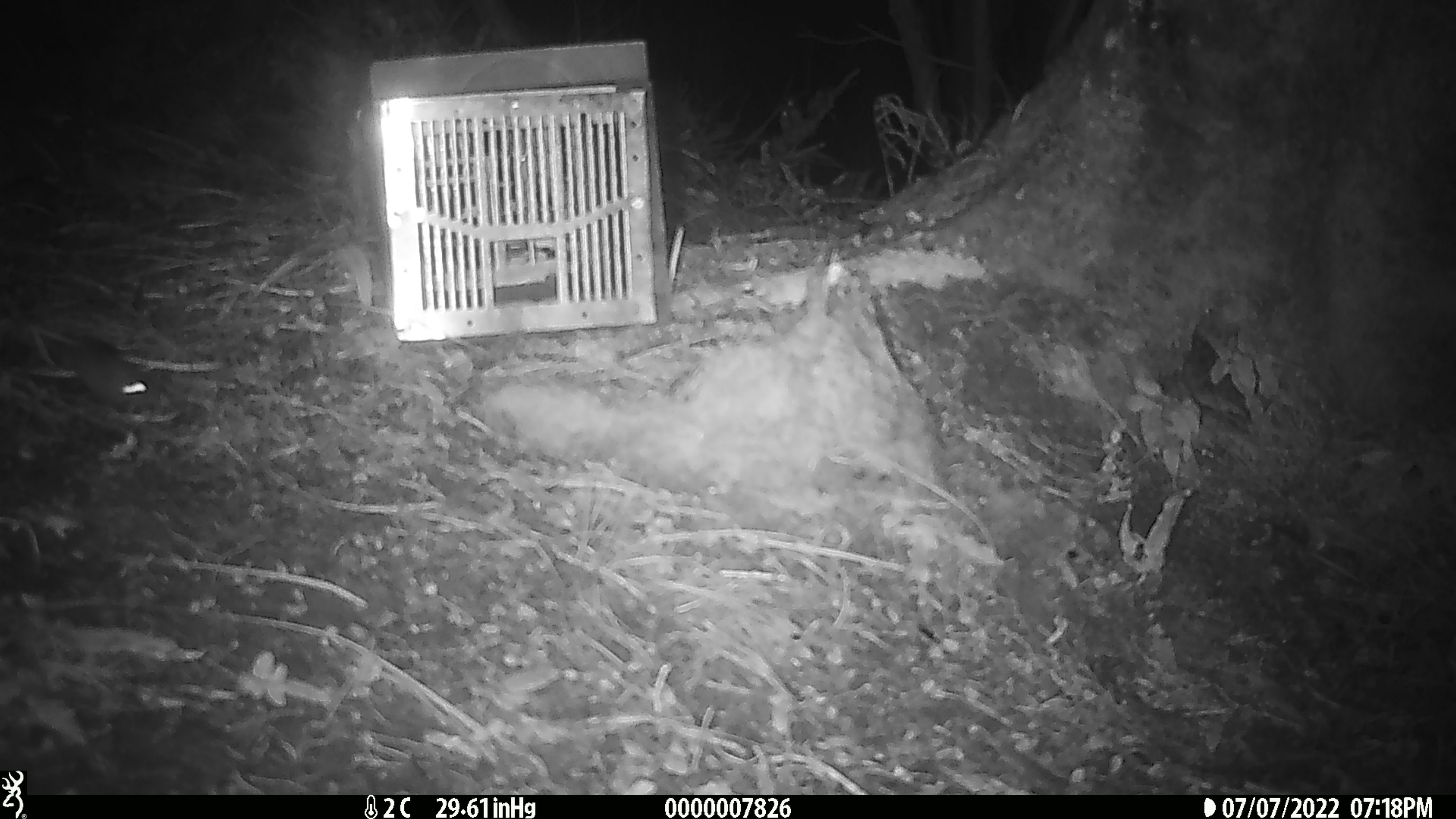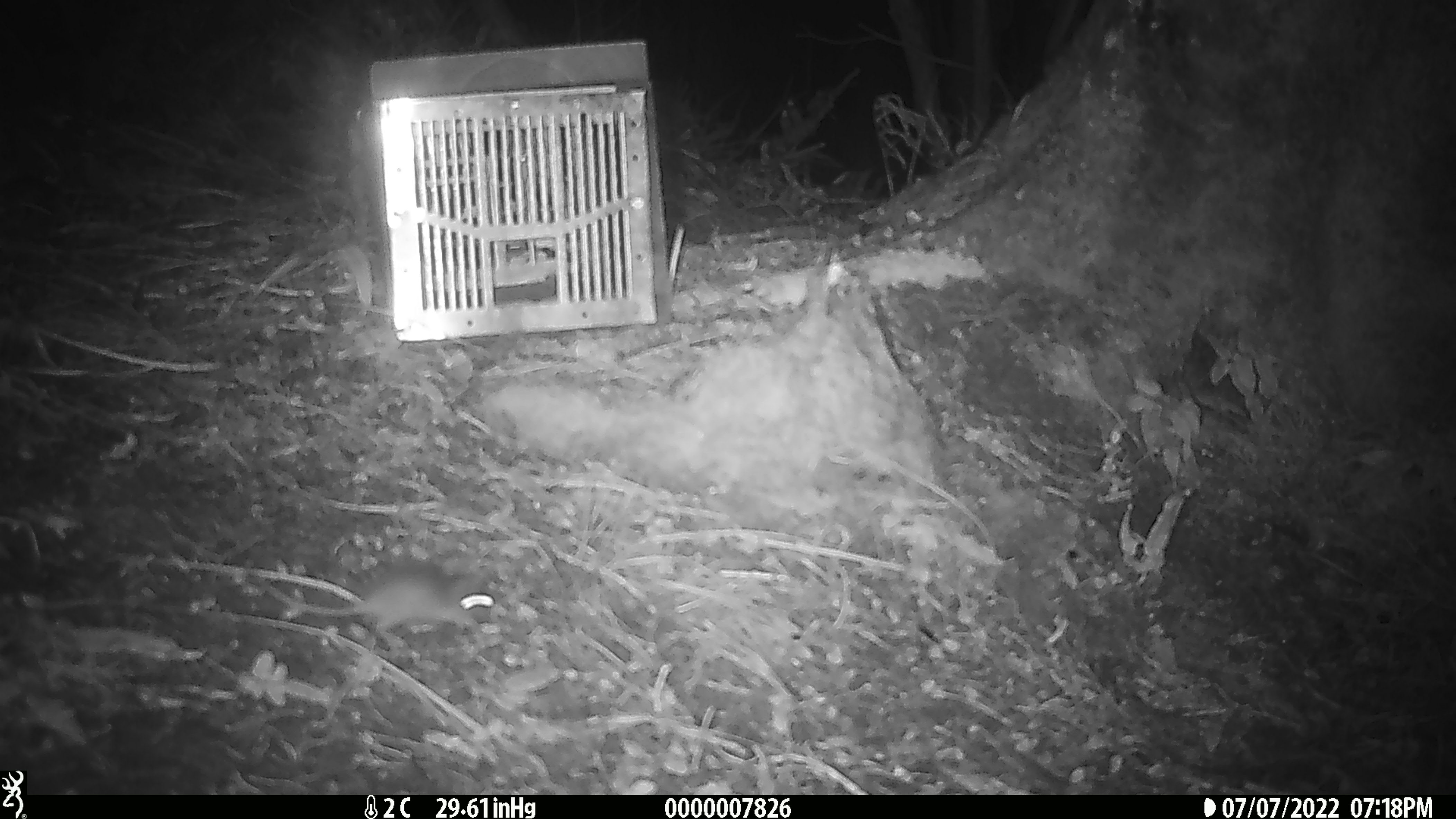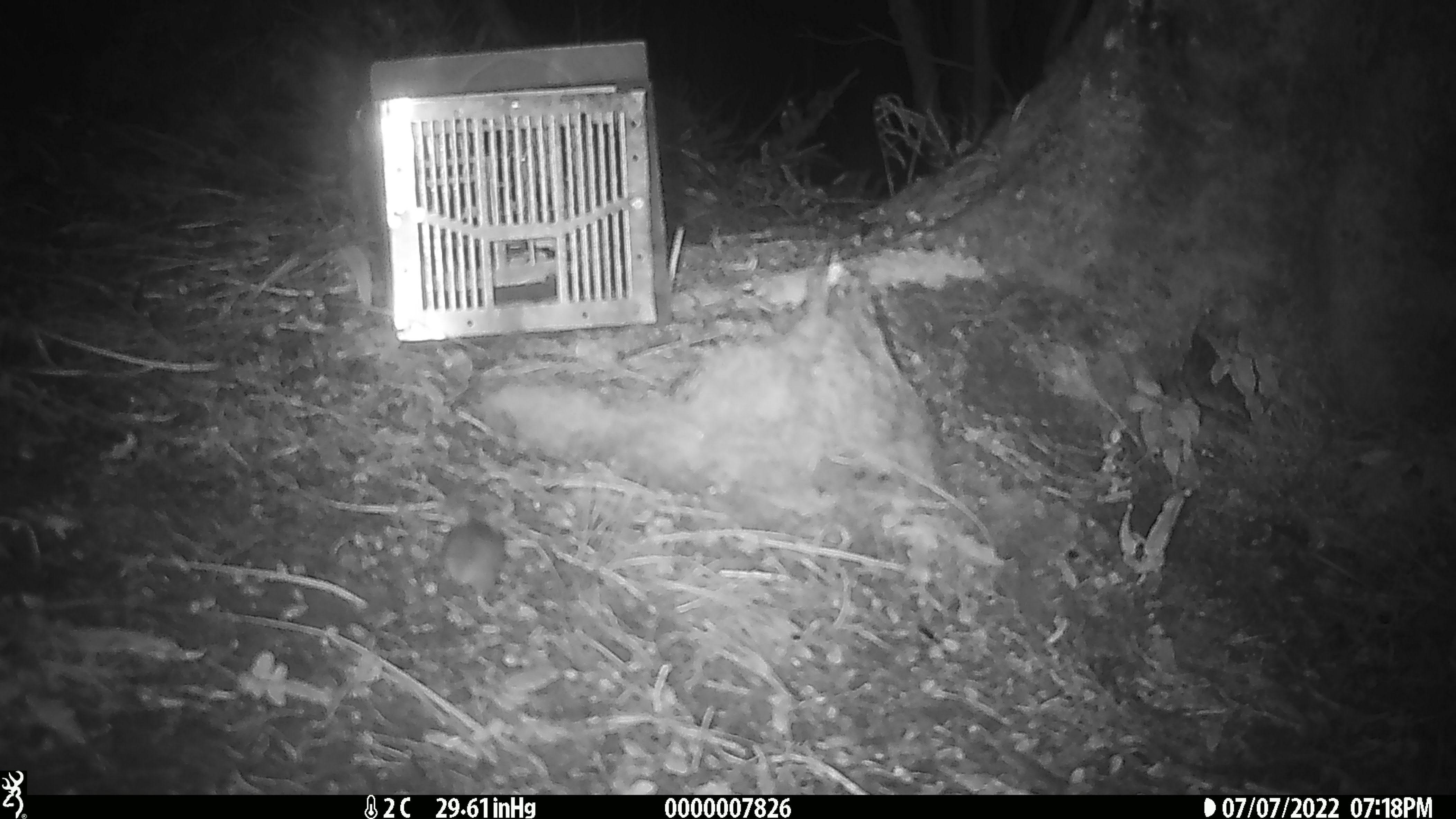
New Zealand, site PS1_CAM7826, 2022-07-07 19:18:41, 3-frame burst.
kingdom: Animalia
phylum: Chordata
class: Mammalia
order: Rodentia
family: Muridae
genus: Mus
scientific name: Mus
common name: mouse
Mouse (Mus).